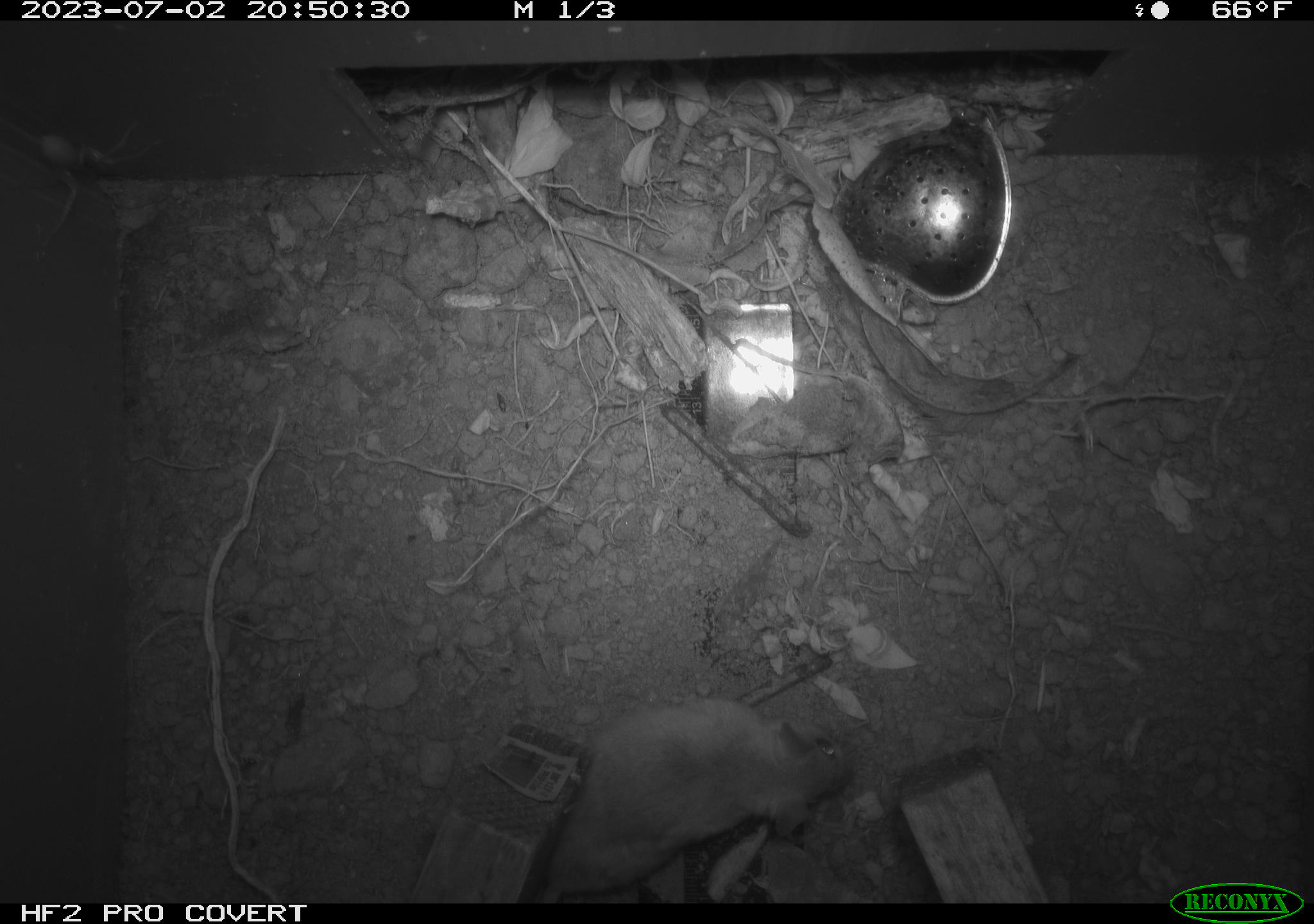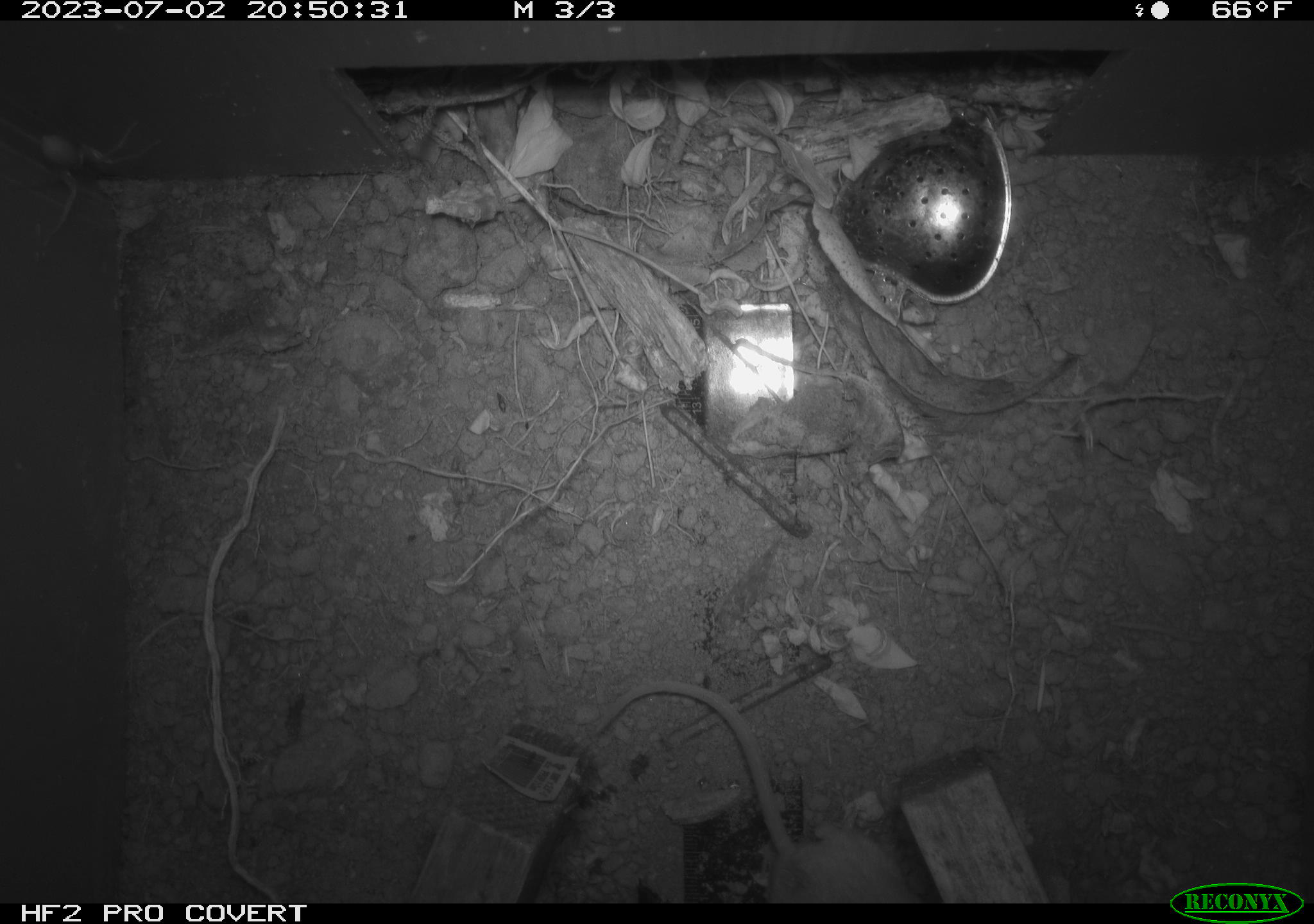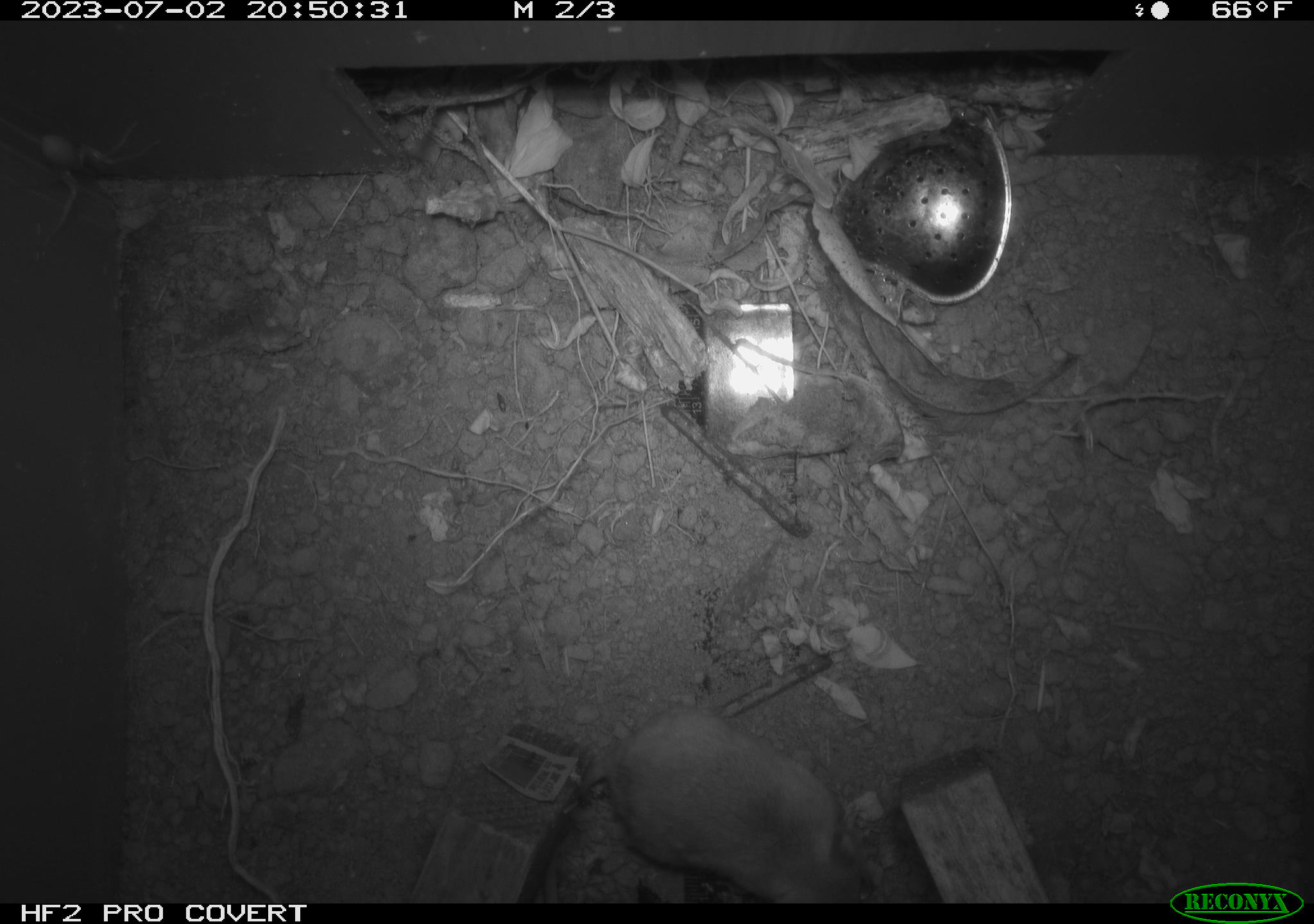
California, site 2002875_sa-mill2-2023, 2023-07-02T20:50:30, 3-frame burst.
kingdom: Animalia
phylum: Chordata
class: Mammalia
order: Rodentia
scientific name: Rodentia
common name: mouse species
Mouse species (Rodentia).